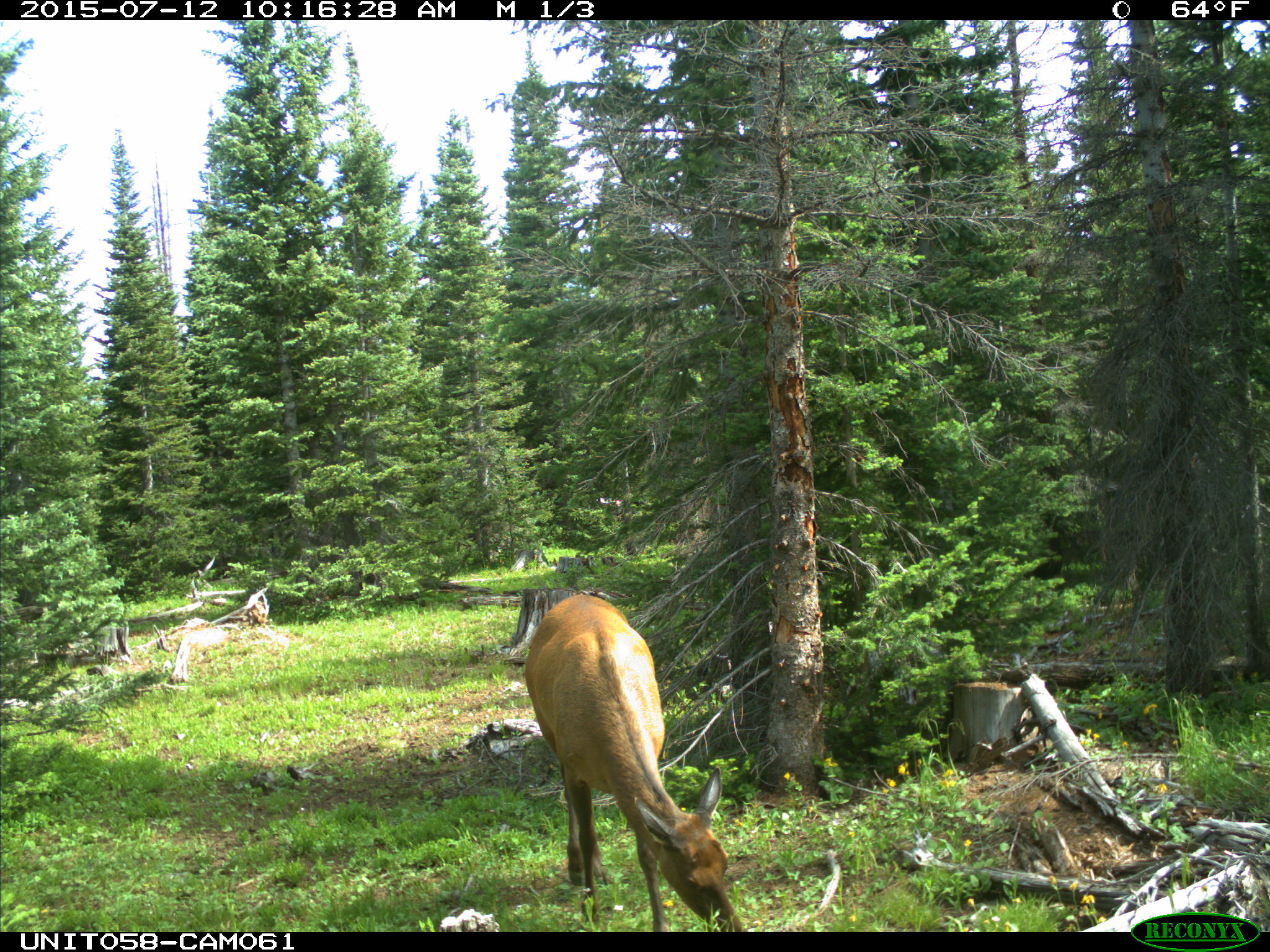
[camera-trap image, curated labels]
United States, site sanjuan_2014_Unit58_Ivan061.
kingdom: Animalia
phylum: Chordata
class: Mammalia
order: Artiodactyla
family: Cervidae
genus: Cervus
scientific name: Cervus elaphus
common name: red deer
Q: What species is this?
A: Cervus elaphus (red deer).